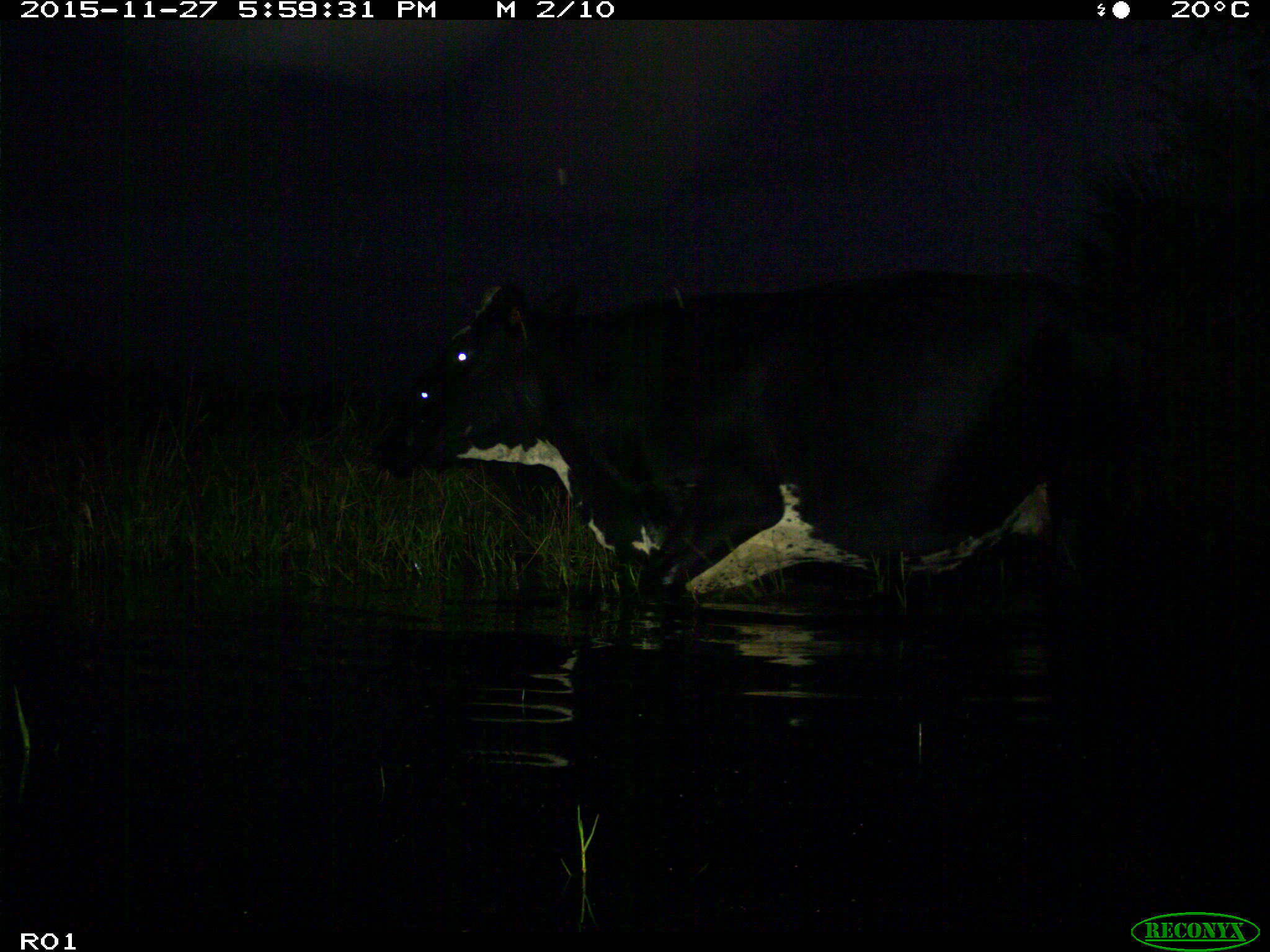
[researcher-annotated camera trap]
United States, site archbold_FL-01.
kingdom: Animalia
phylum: Chordata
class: Mammalia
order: Artiodactyla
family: Bovidae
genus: Bos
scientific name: Bos taurus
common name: domestic cow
Bos taurus (domestic cow).